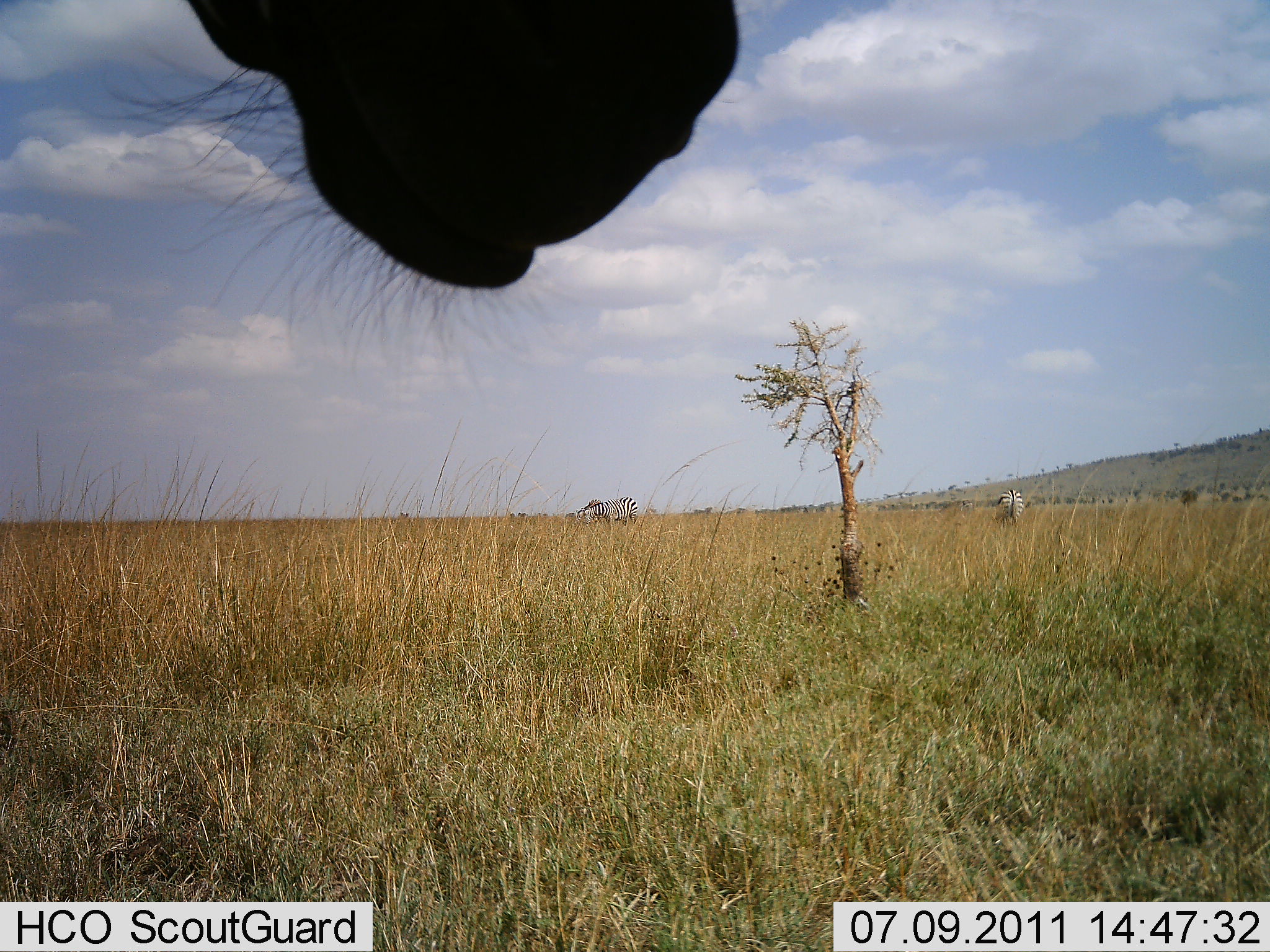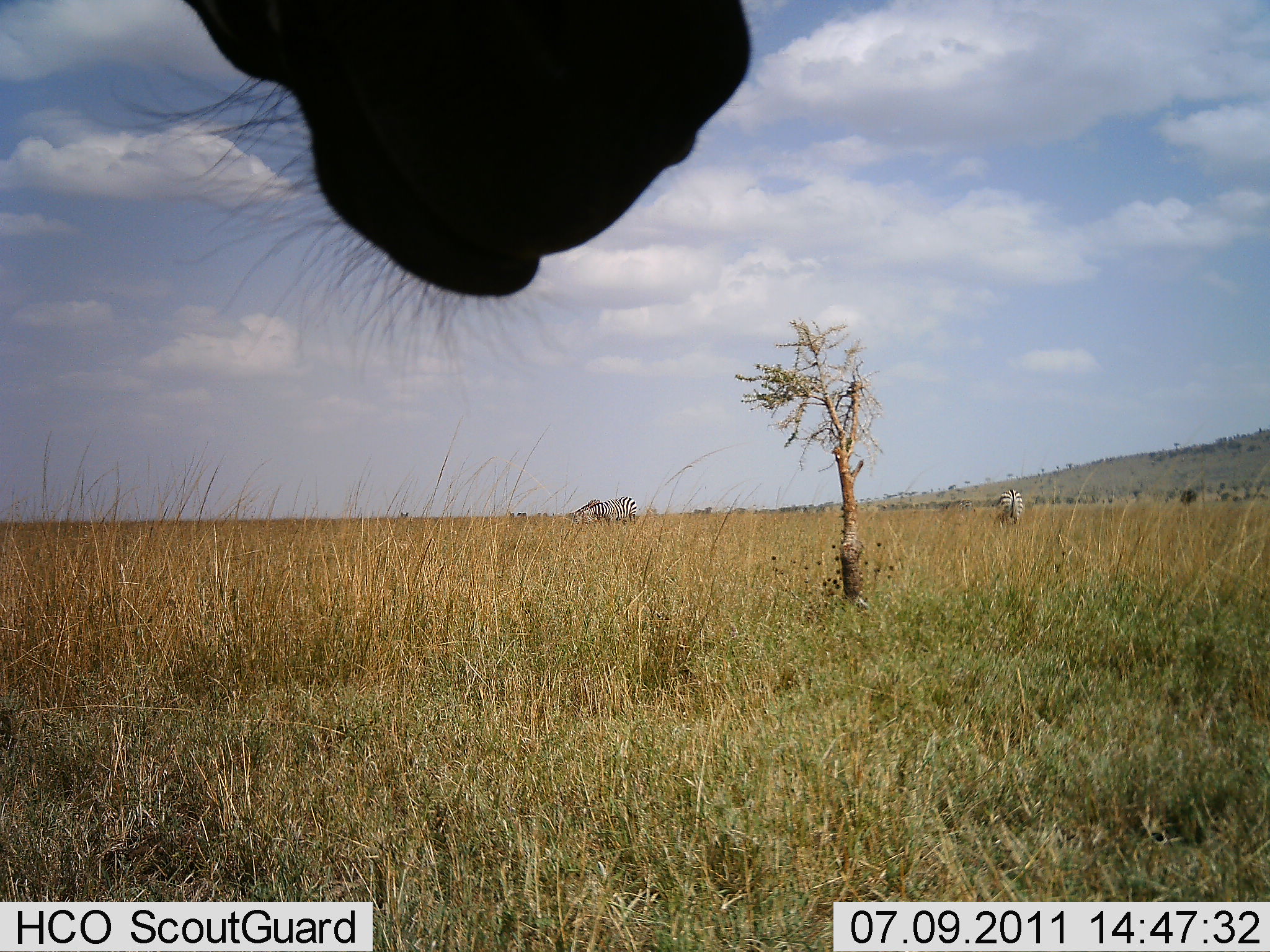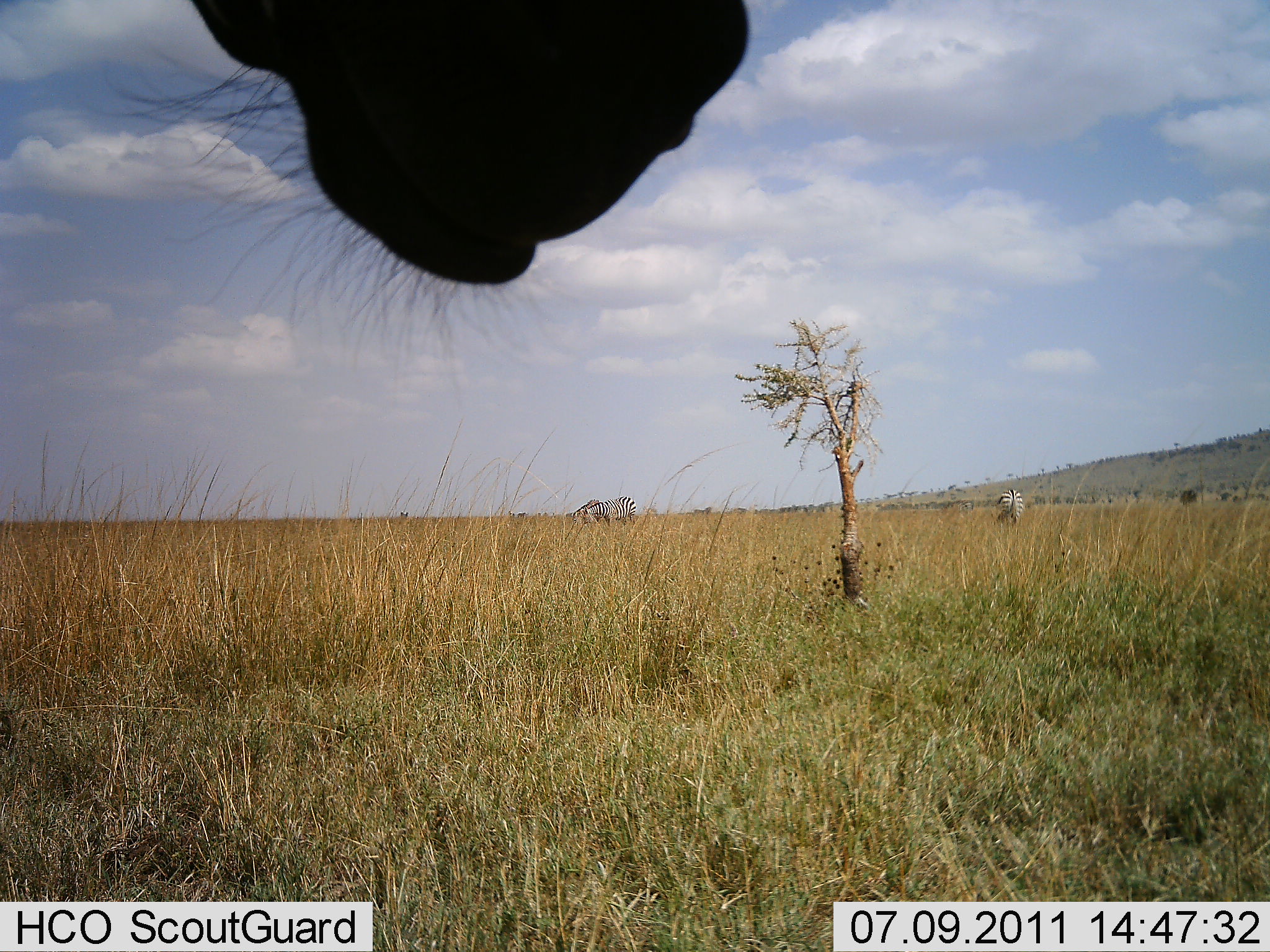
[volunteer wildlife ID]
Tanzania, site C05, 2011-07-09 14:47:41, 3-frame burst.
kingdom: Animalia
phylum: Chordata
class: Mammalia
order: Perissodactyla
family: Equidae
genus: Equus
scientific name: Equus quagga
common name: plains zebra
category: zebra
Zebra (plains zebra) (Equus quagga), count 3. Behavior (volunteer vote fractions): standing 40%, resting 10%, moving 0%, interacting 0%. Young present (vote fraction): 0%. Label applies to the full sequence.